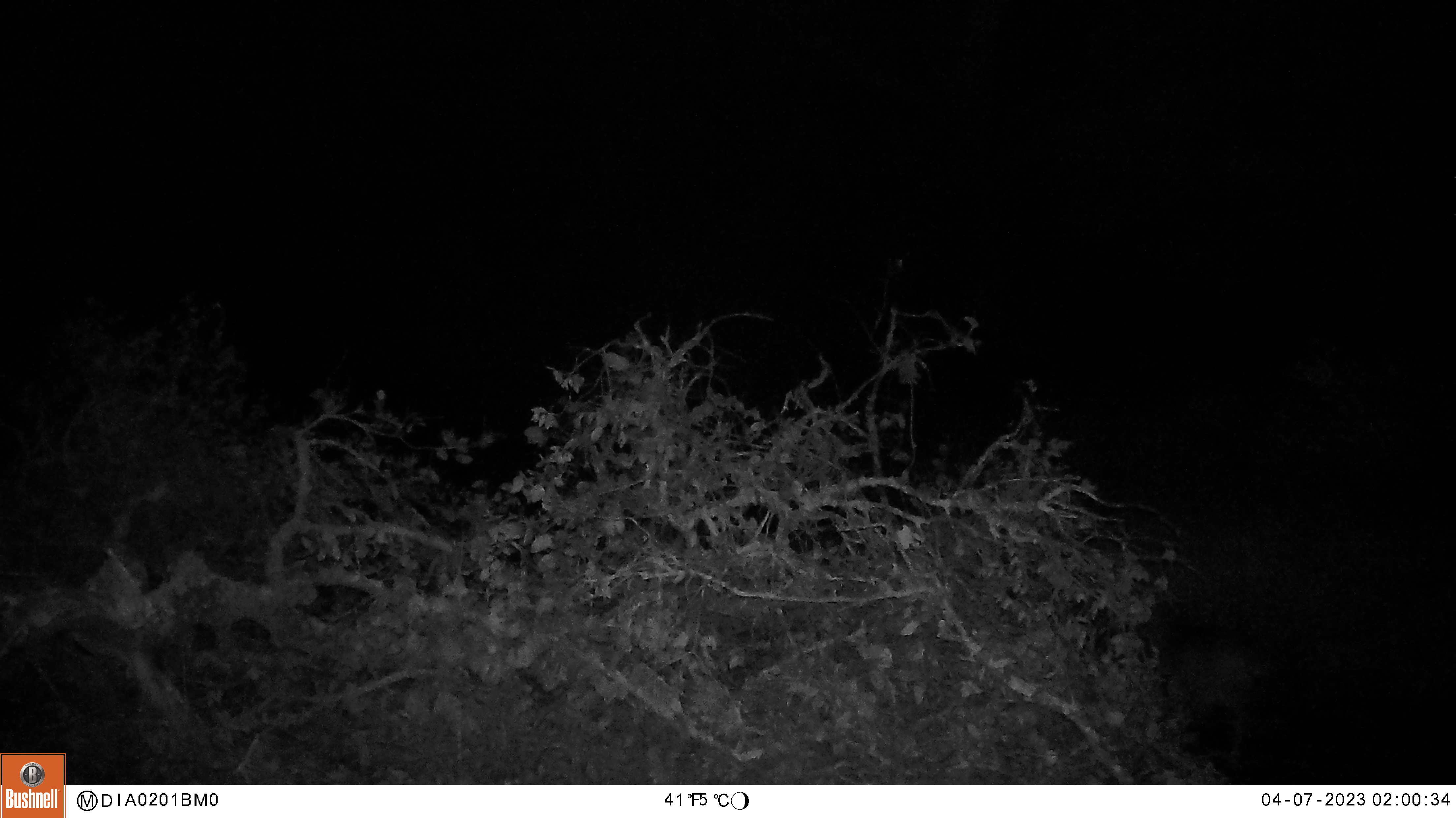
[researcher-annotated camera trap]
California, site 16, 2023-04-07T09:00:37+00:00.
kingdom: Animalia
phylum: Chordata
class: Mammalia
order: Carnivora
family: Canidae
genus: Canis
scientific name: Canis latrans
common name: coyote